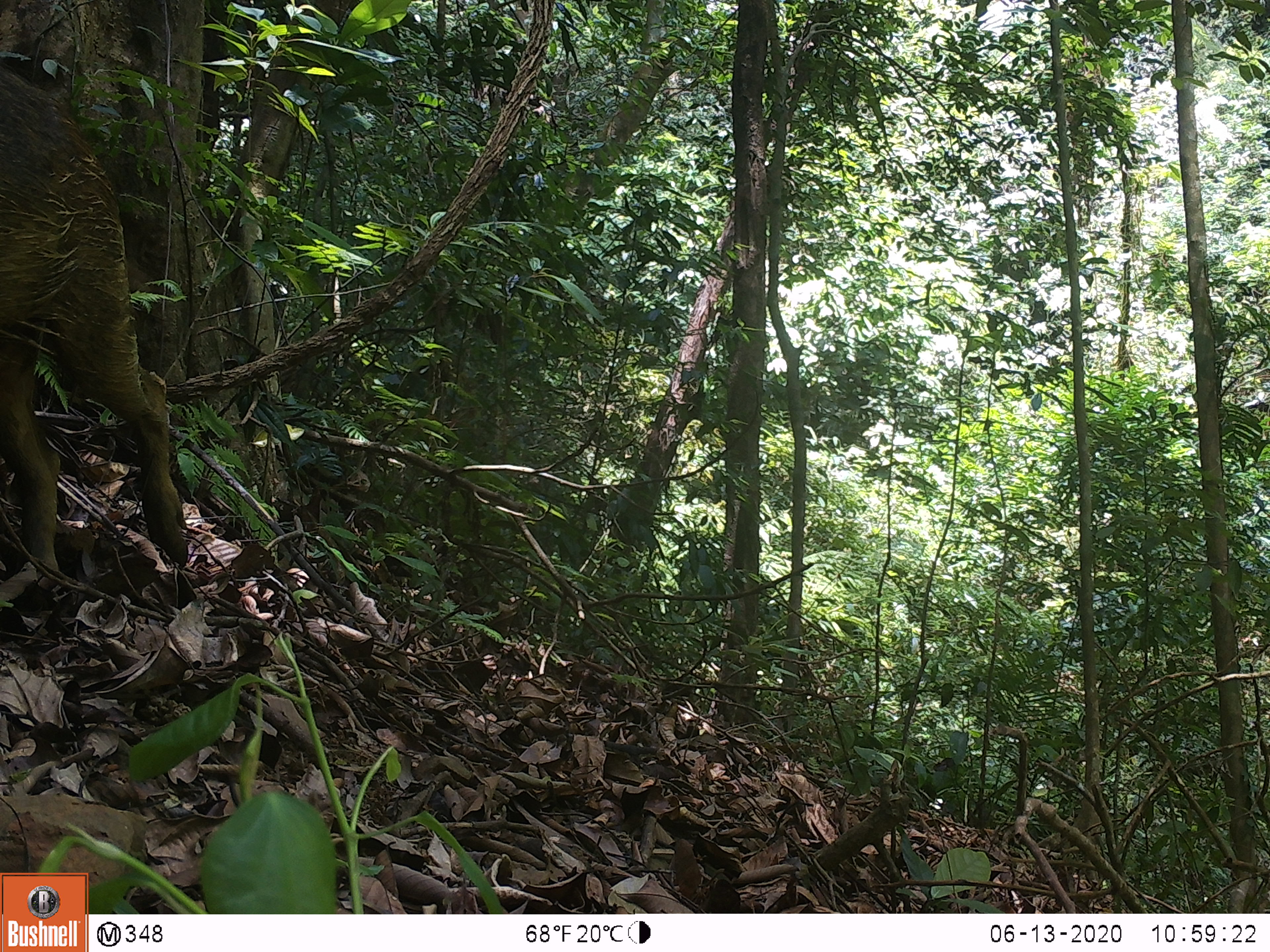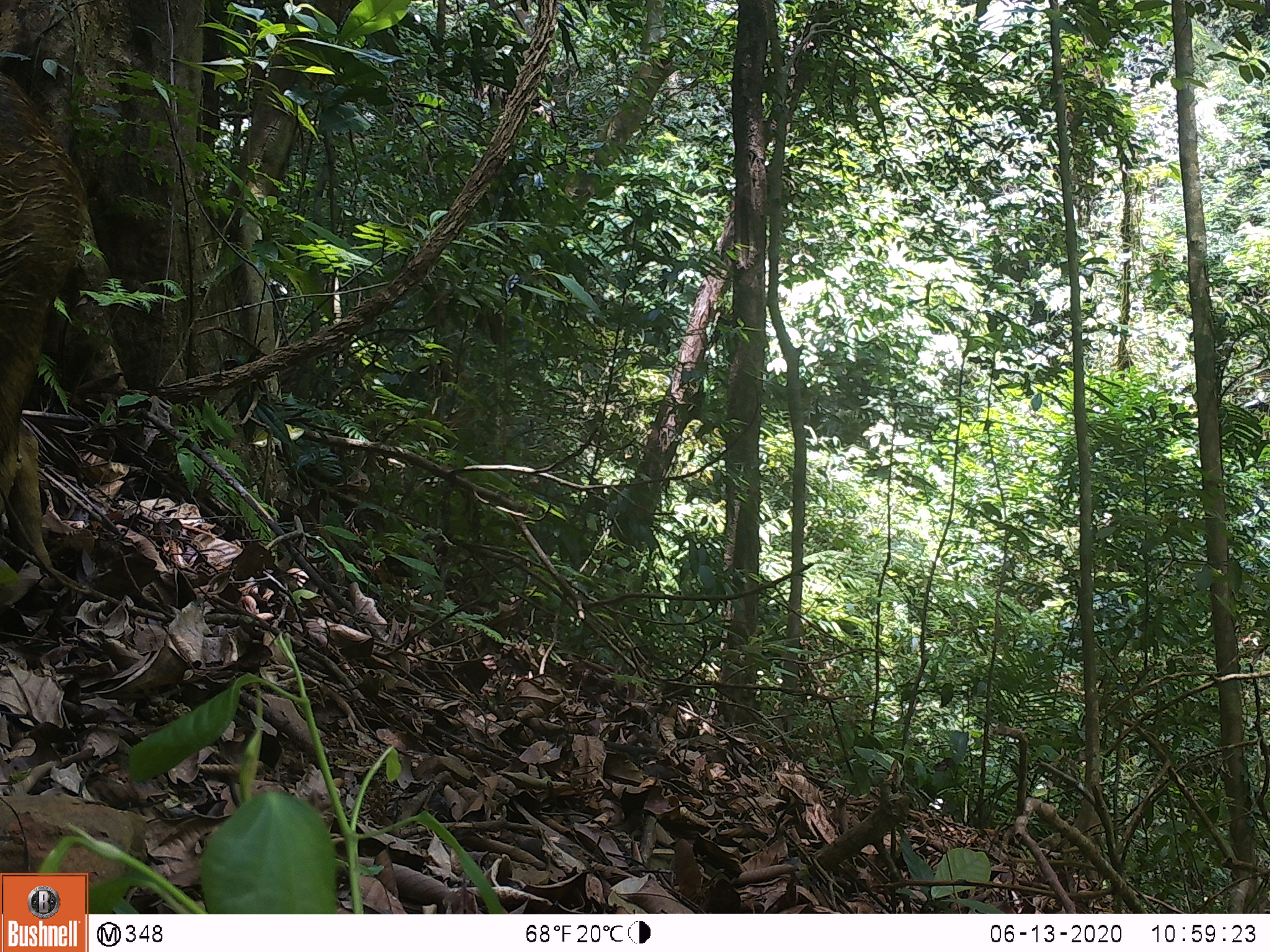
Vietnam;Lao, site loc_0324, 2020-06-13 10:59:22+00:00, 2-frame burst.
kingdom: Animalia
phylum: Chordata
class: Mammalia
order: Artiodactyla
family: Suidae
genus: Sus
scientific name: Sus scrofa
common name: eurasian wild pig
Eurasian wild pig (Sus scrofa). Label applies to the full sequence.